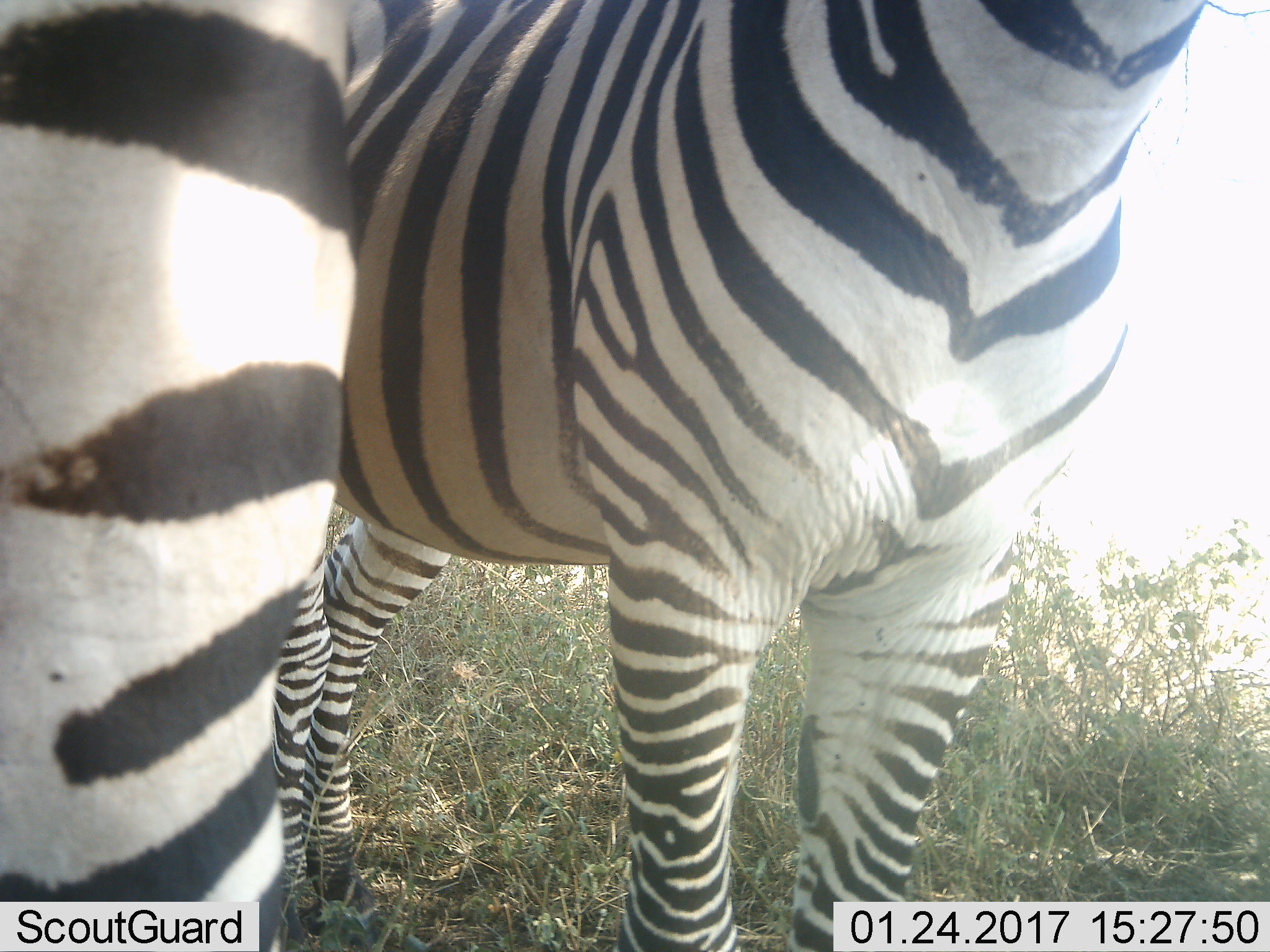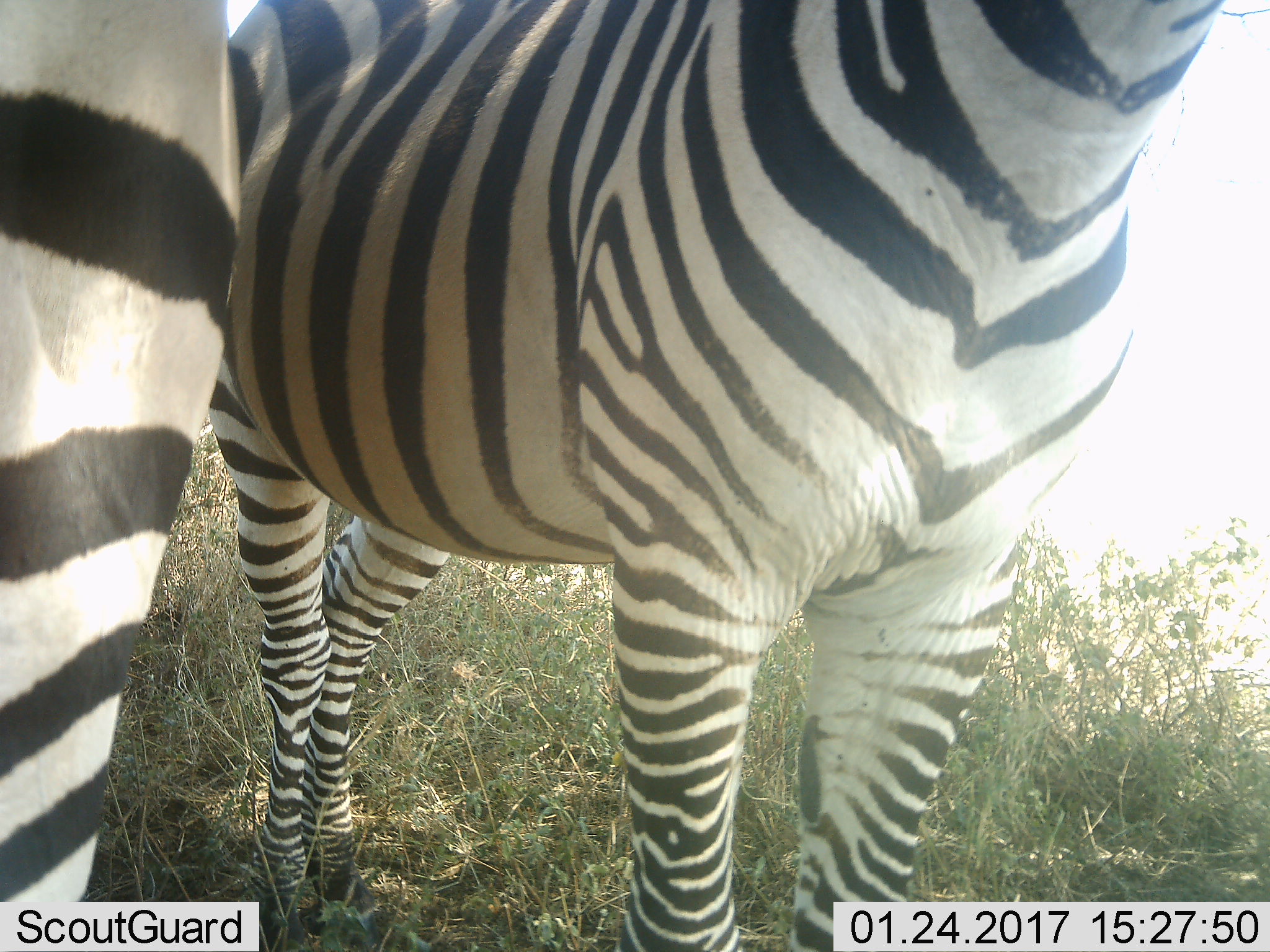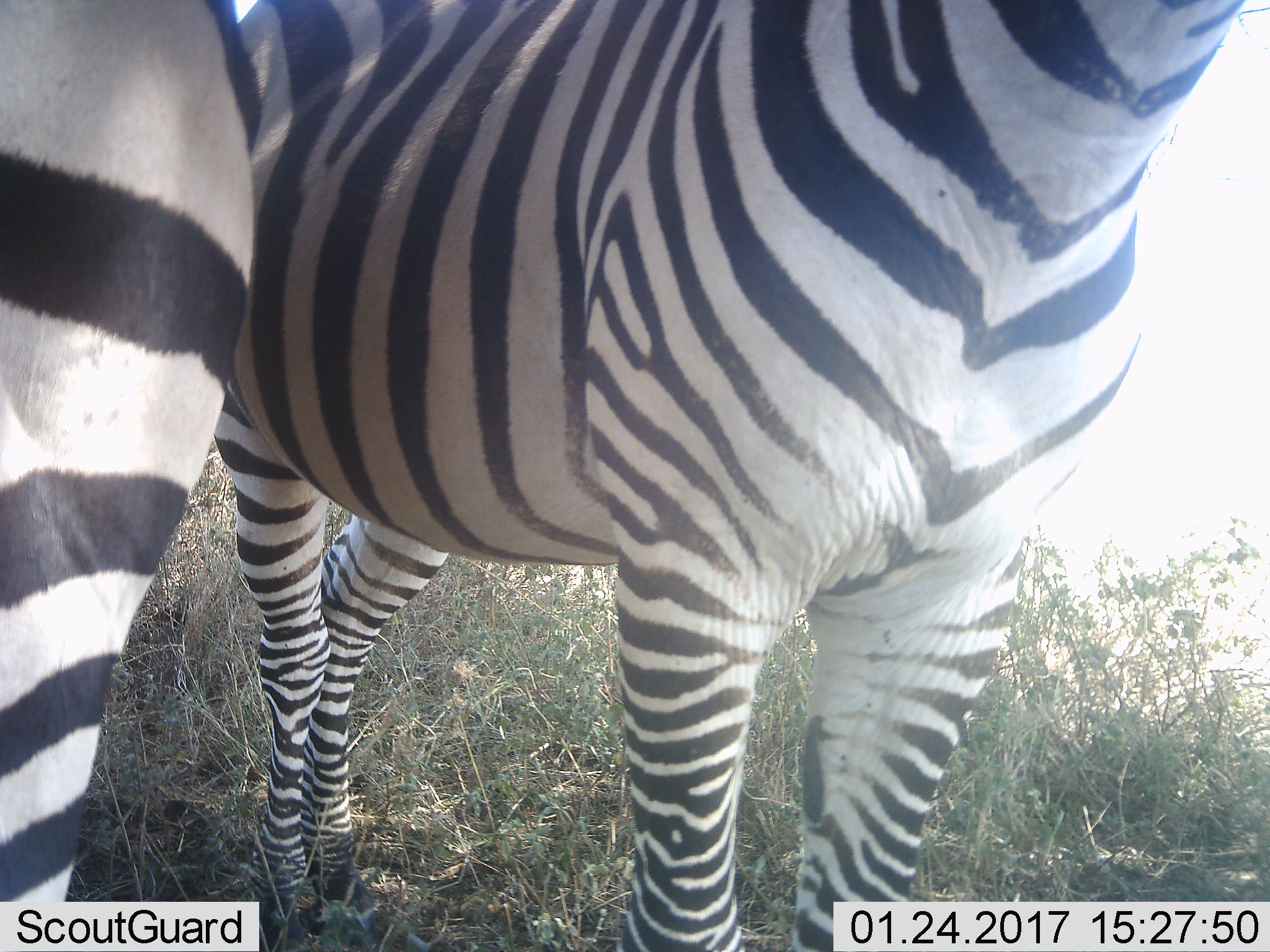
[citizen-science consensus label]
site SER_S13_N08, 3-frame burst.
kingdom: Animalia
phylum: Chordata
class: Mammalia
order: Perissodactyla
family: Equidae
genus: Equus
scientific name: Equus quagga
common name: plains zebra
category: zebraplains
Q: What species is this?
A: Zebraplains (plains zebra) (Equus quagga).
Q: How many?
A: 2.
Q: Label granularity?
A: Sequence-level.